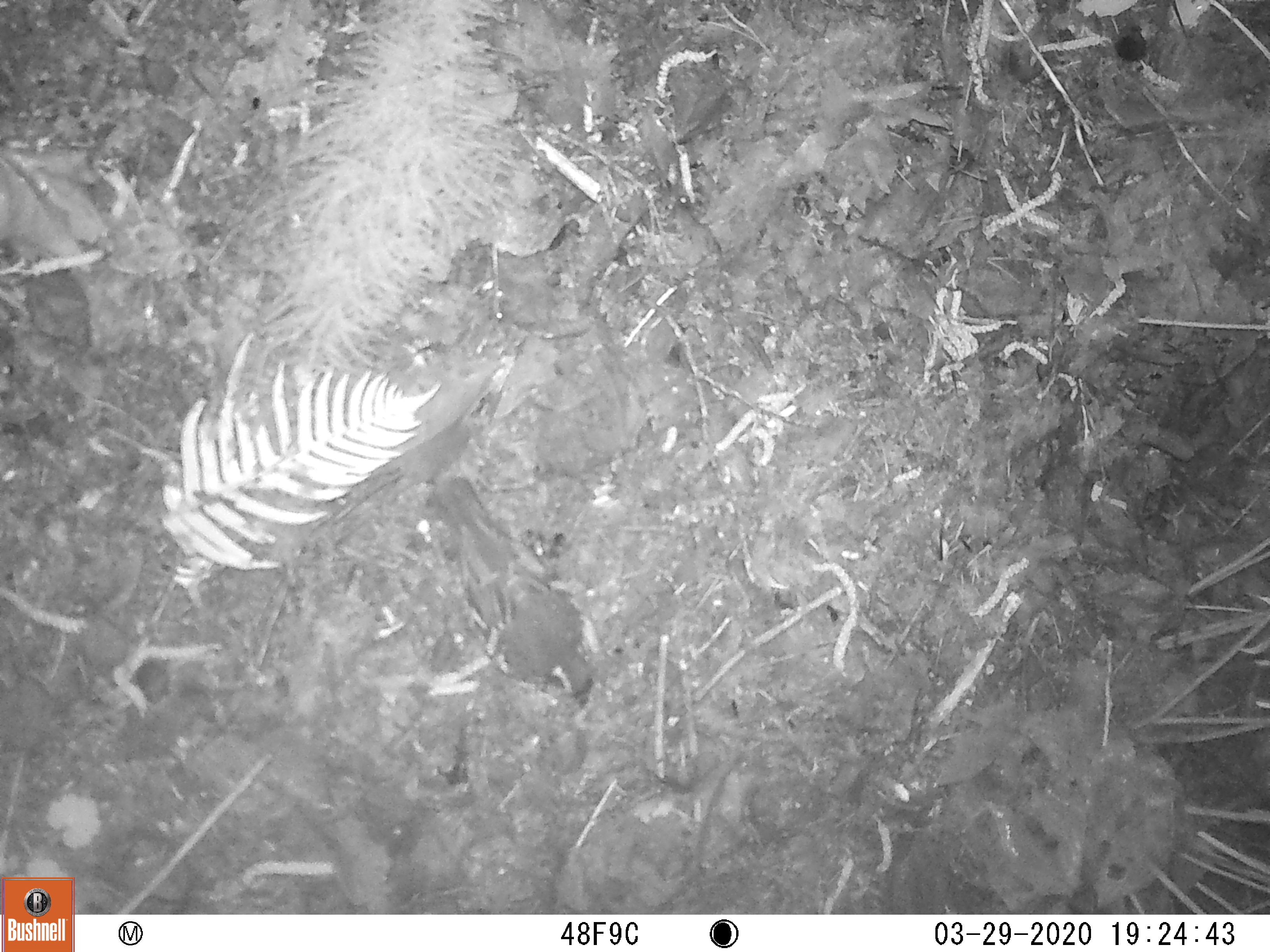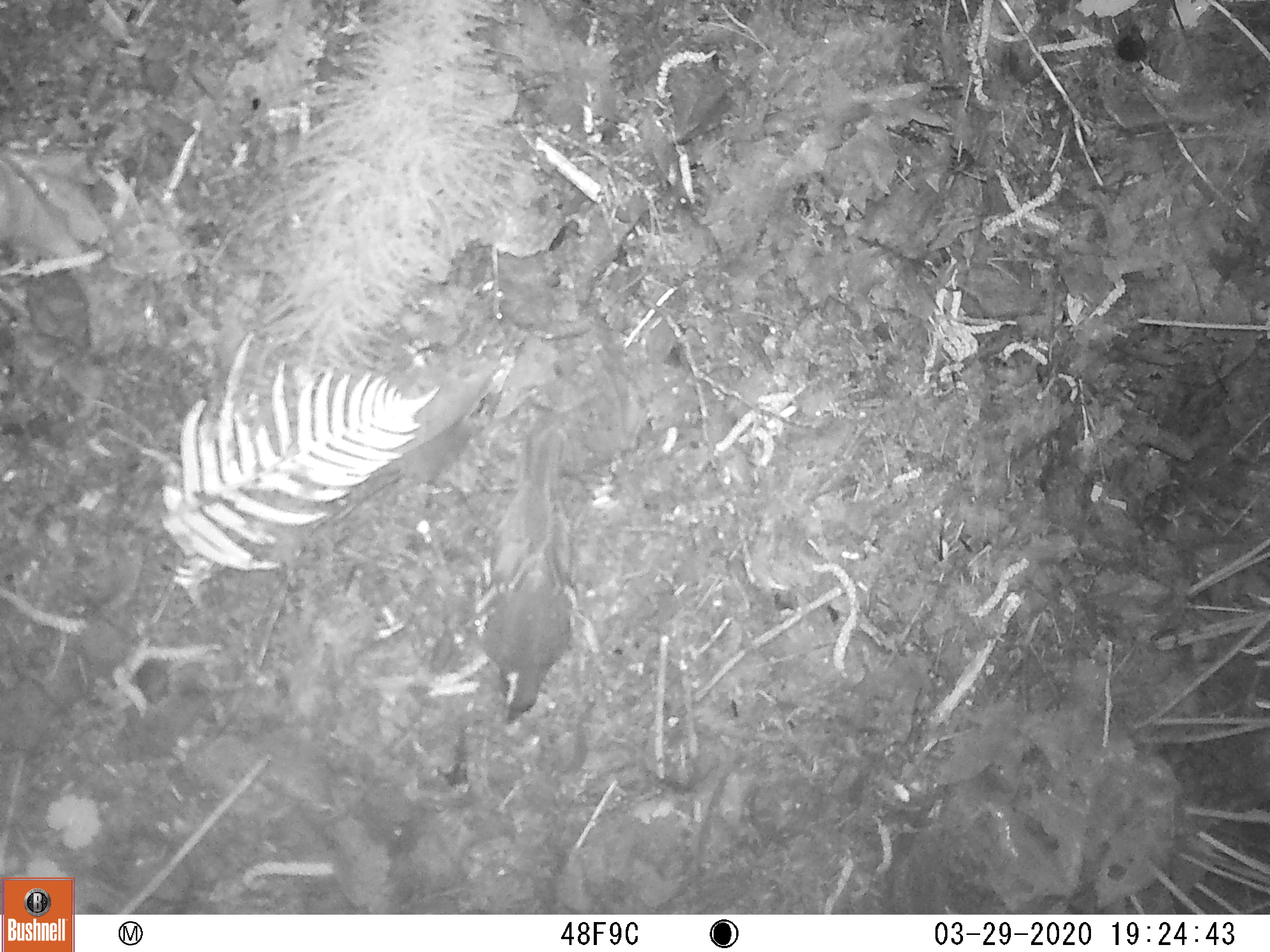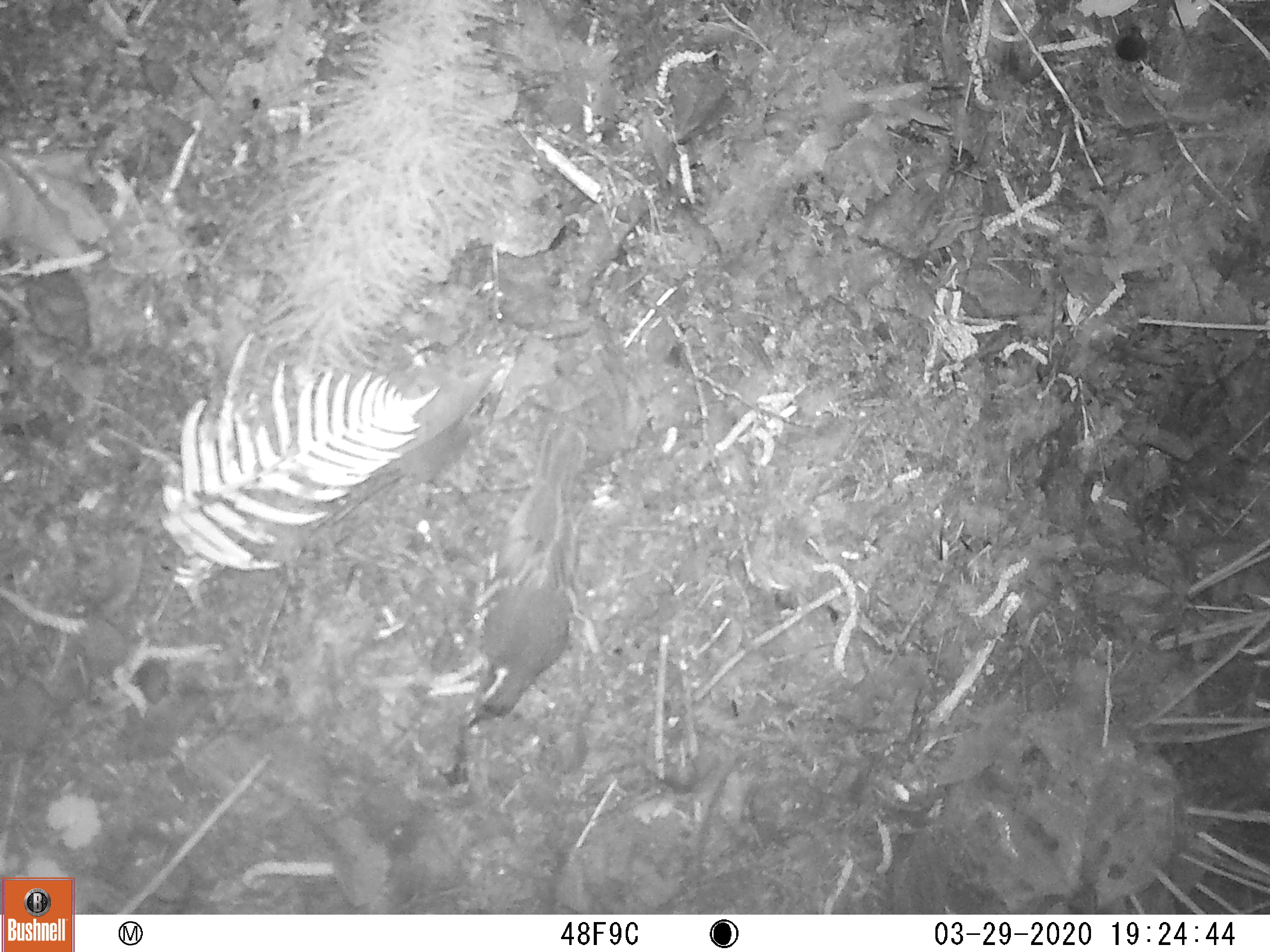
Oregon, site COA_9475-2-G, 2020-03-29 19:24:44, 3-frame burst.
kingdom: Animalia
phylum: Chordata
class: Aves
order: Passeriformes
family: Turdidae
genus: Ixoreus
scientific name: Ixoreus naevius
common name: varied thrush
Varied thrush (Ixoreus naevius).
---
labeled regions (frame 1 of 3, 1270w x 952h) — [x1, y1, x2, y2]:
varied thrush: [431, 470, 594, 705]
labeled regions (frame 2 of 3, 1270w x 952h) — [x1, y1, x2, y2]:
varied thrush: [476, 430, 584, 724]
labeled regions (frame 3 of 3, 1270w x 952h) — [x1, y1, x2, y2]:
varied thrush: [468, 429, 589, 727]